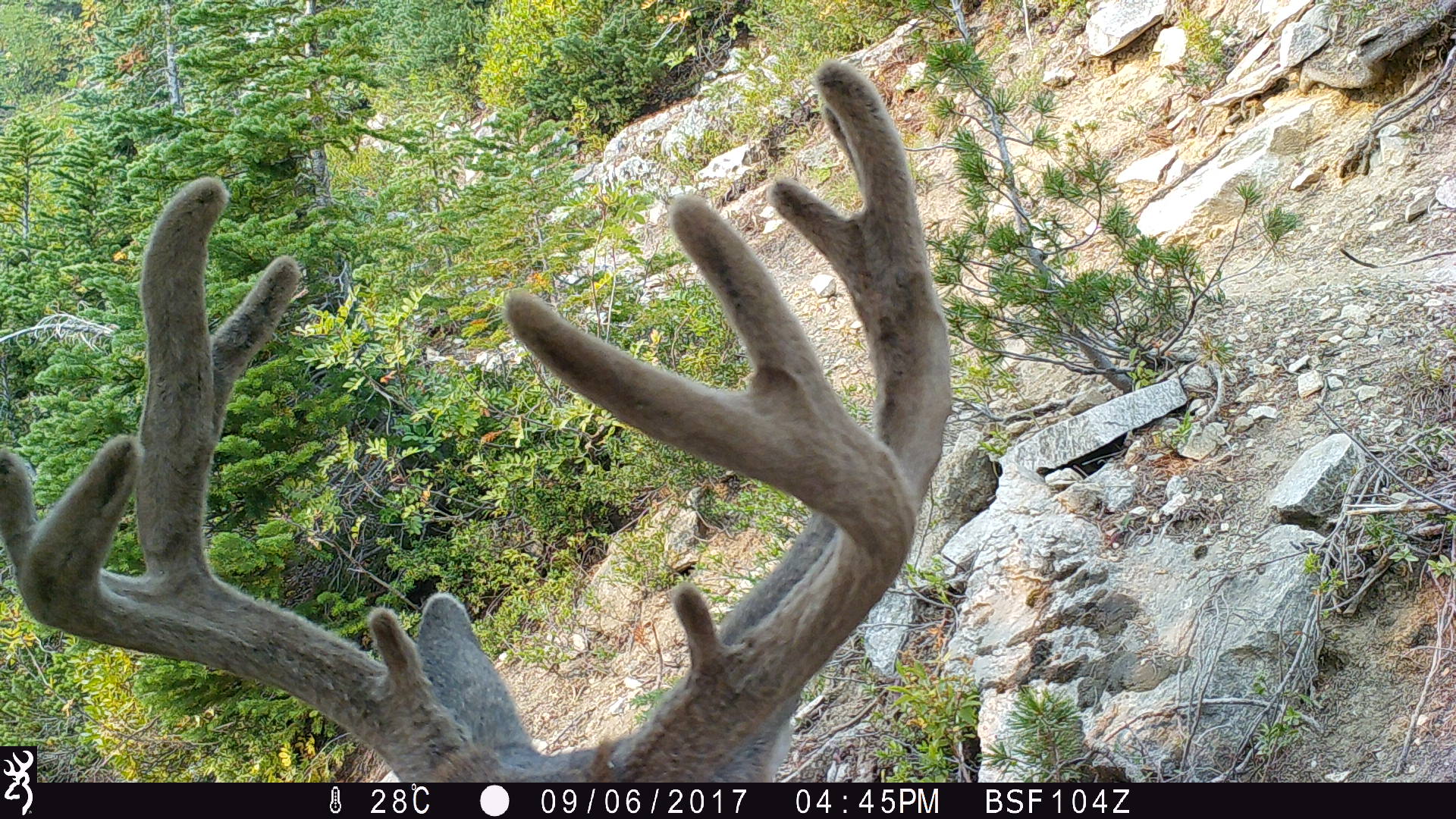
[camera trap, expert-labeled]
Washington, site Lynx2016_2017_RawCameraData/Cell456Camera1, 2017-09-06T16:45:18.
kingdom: Animalia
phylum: Chordata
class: Mammalia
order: Artiodactyla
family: Cervidae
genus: Odocoileus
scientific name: Odocoileus hemionus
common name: mule deer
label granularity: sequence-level